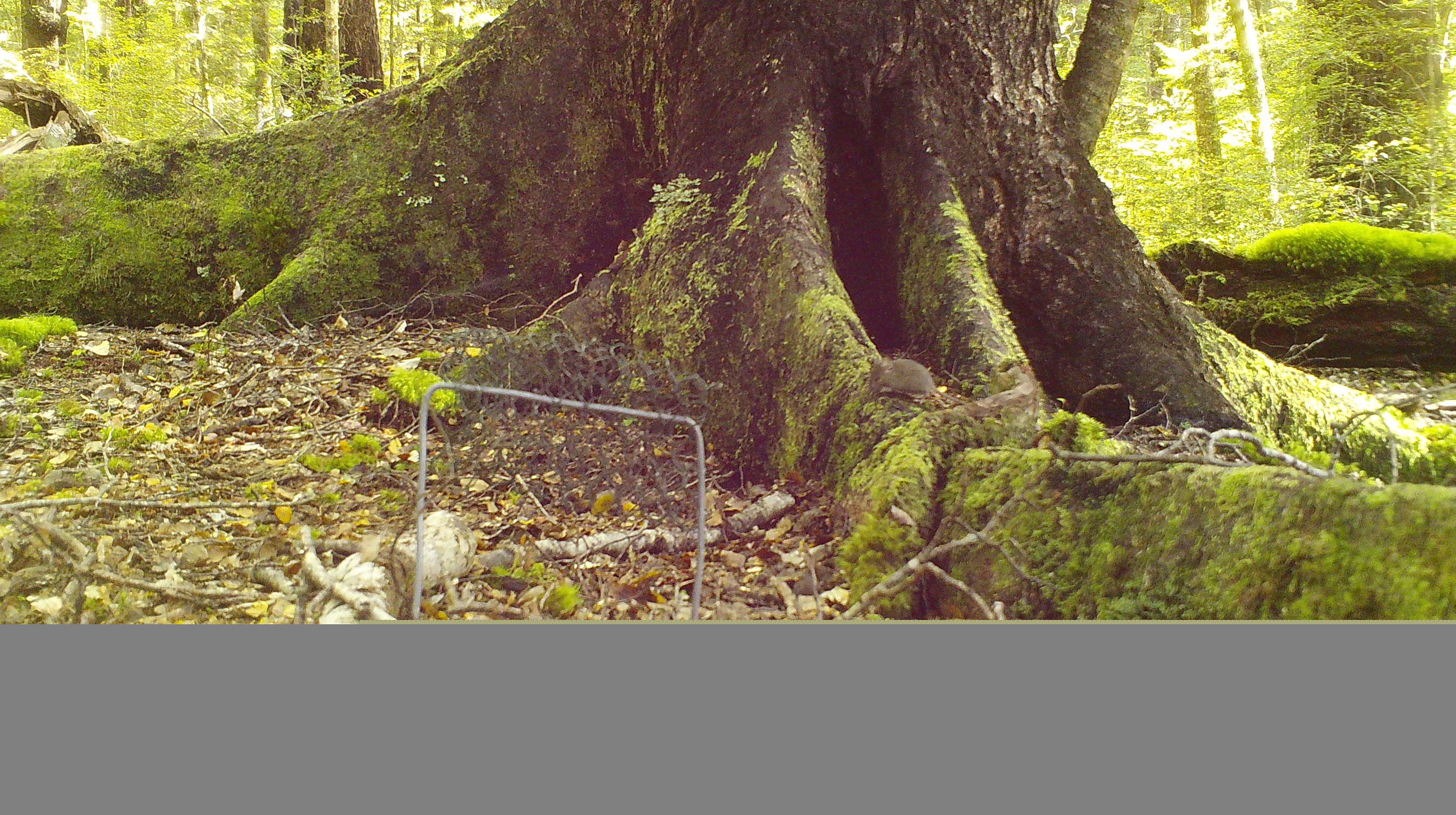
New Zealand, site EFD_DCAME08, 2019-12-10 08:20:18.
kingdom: Animalia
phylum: Chordata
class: Mammalia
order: Rodentia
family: Muridae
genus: Mus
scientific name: Mus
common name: mouse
Mouse (Mus).